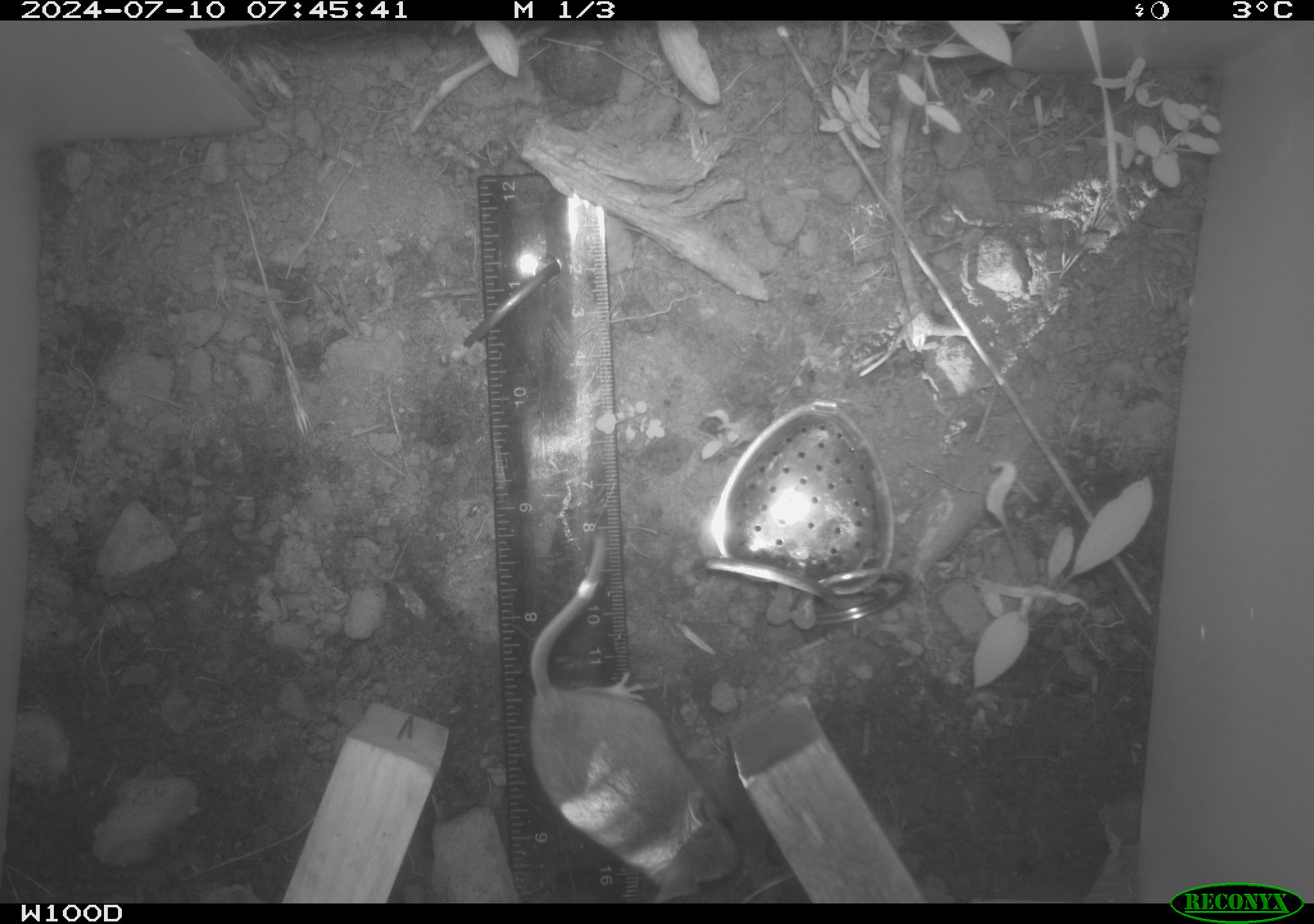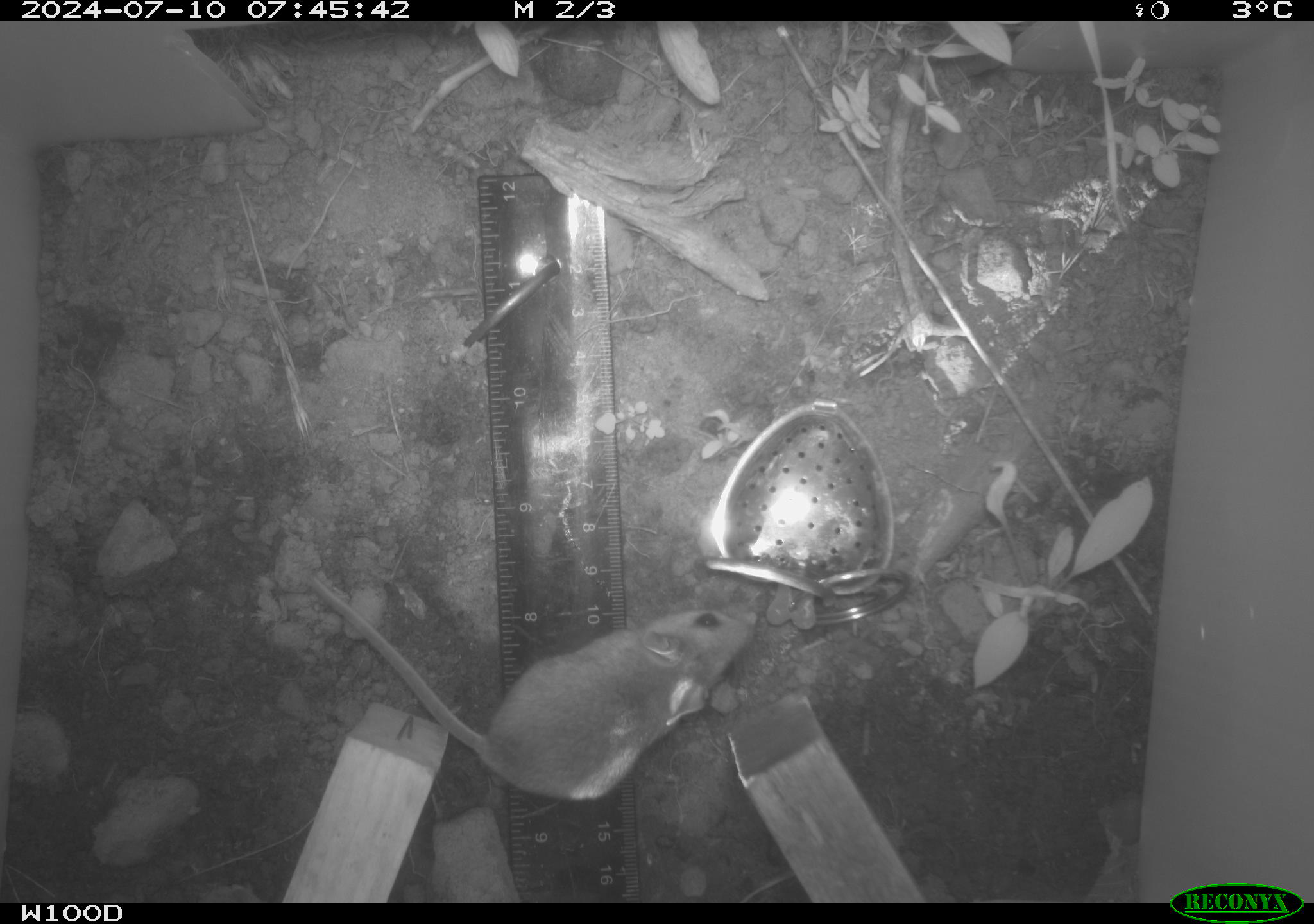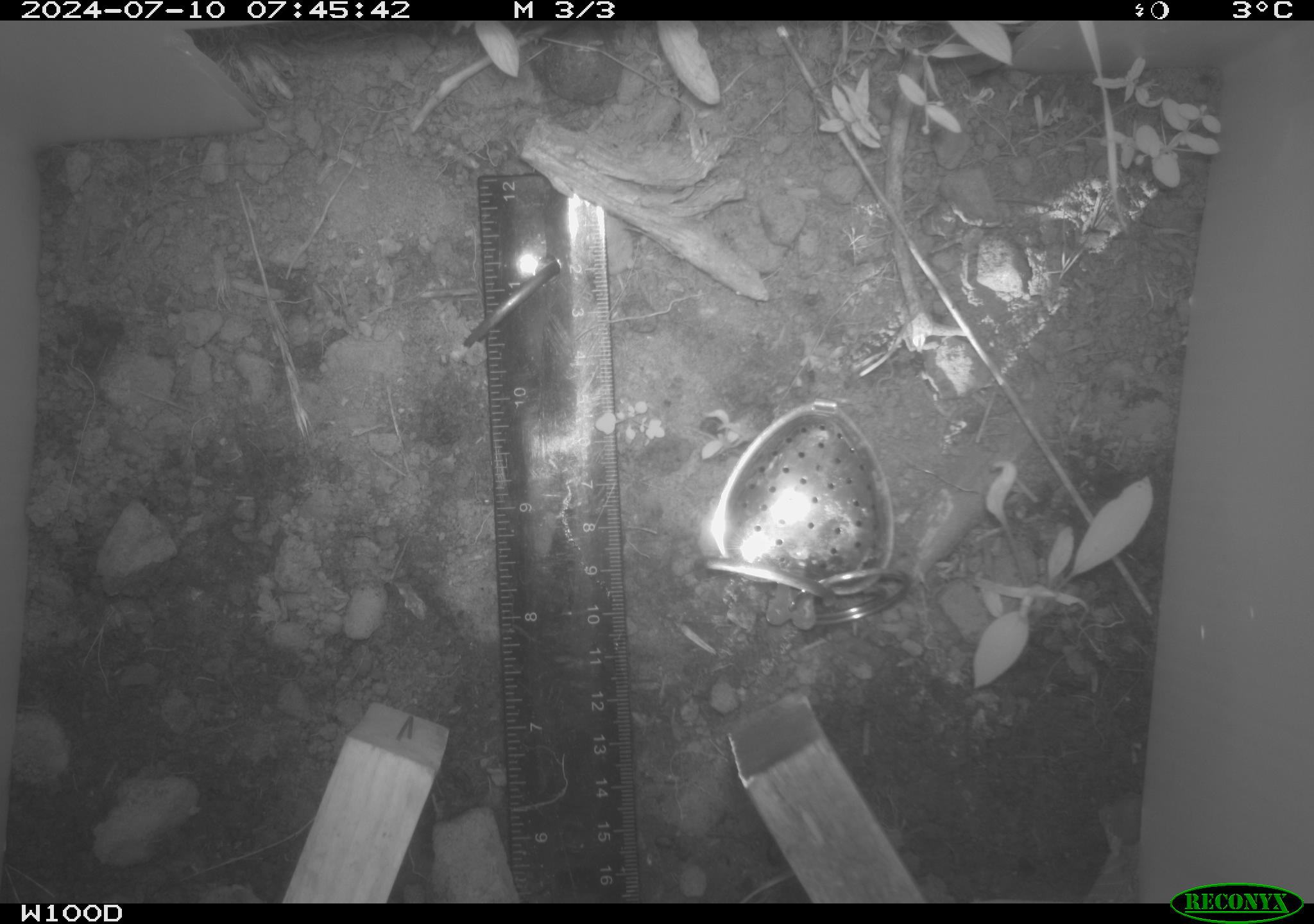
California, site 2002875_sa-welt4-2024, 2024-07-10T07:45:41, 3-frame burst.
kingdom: Animalia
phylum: Chordata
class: Mammalia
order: Rodentia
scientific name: Rodentia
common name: mouse species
Mouse species (Rodentia).